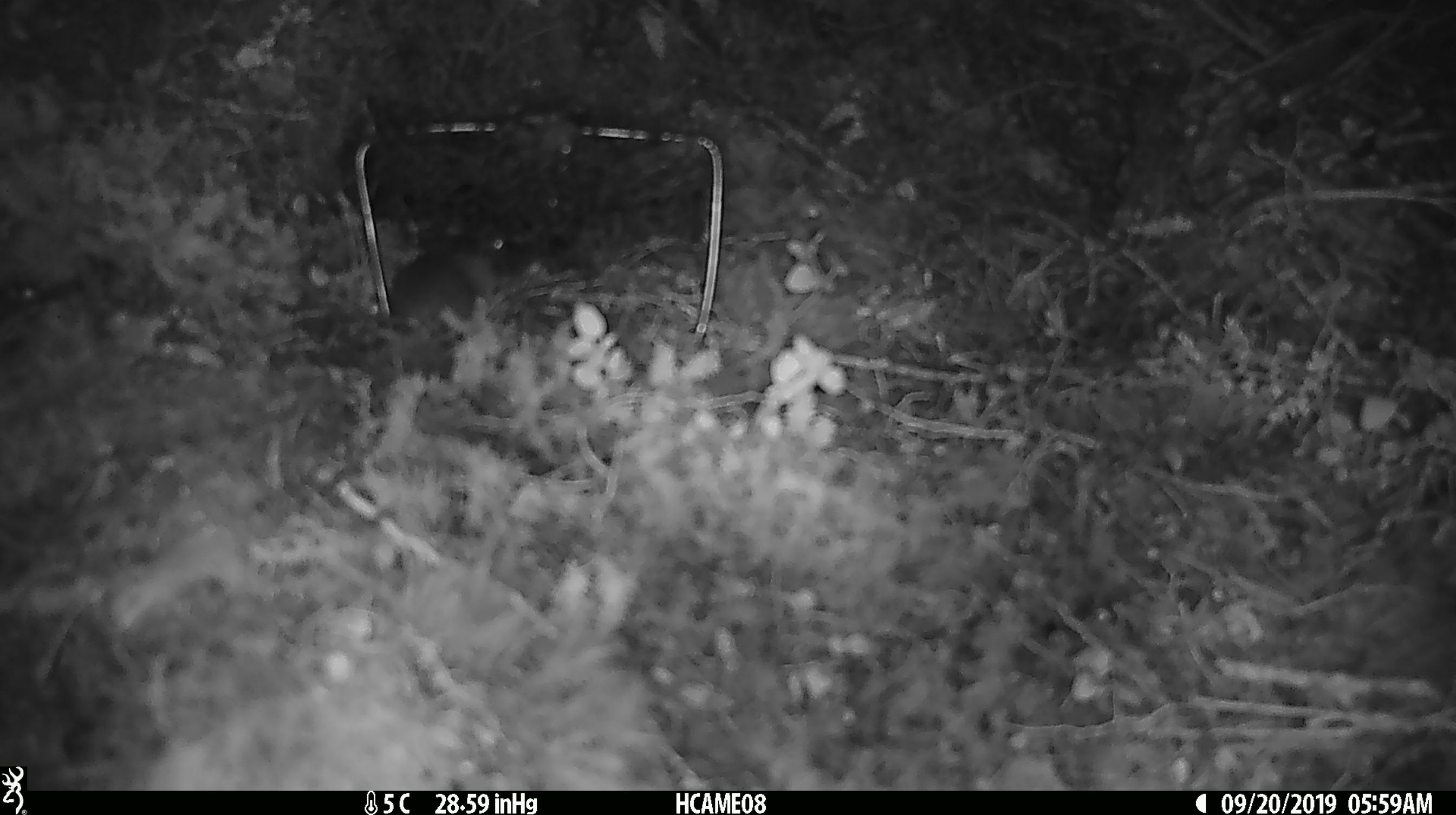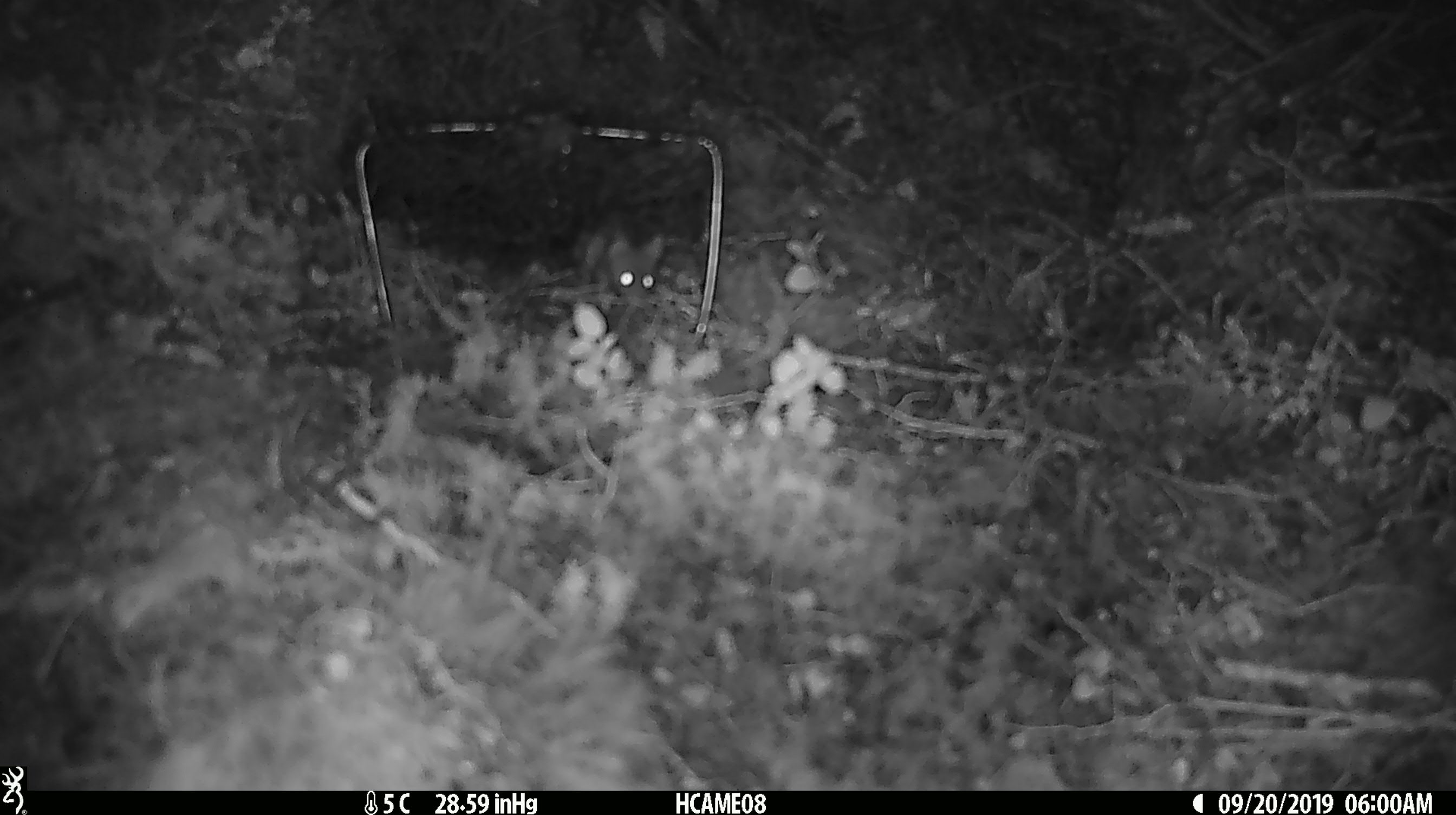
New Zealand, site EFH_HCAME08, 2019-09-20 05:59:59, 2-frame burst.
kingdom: Animalia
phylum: Chordata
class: Mammalia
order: Rodentia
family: Muridae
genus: Mus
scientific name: Mus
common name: mouse